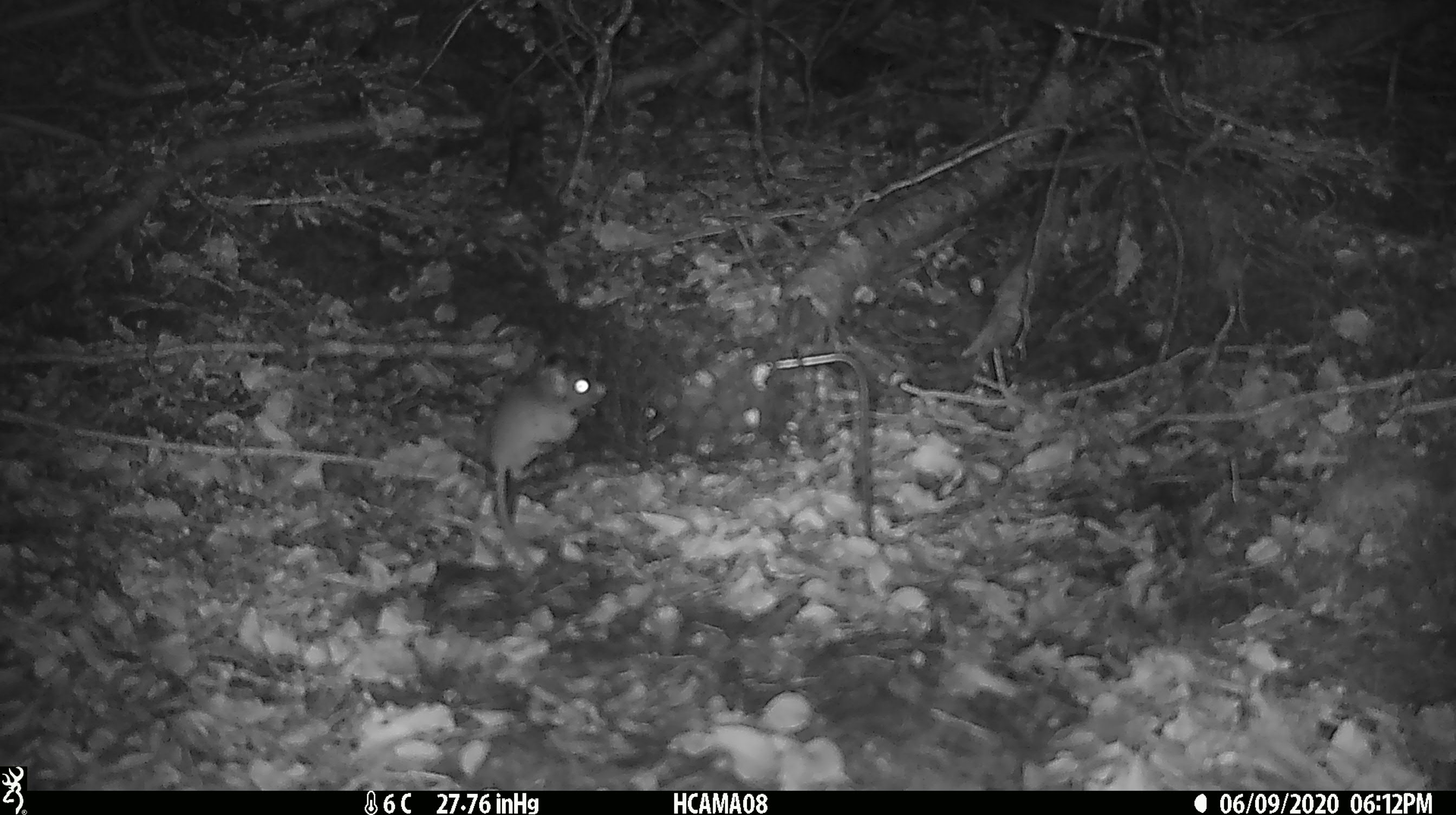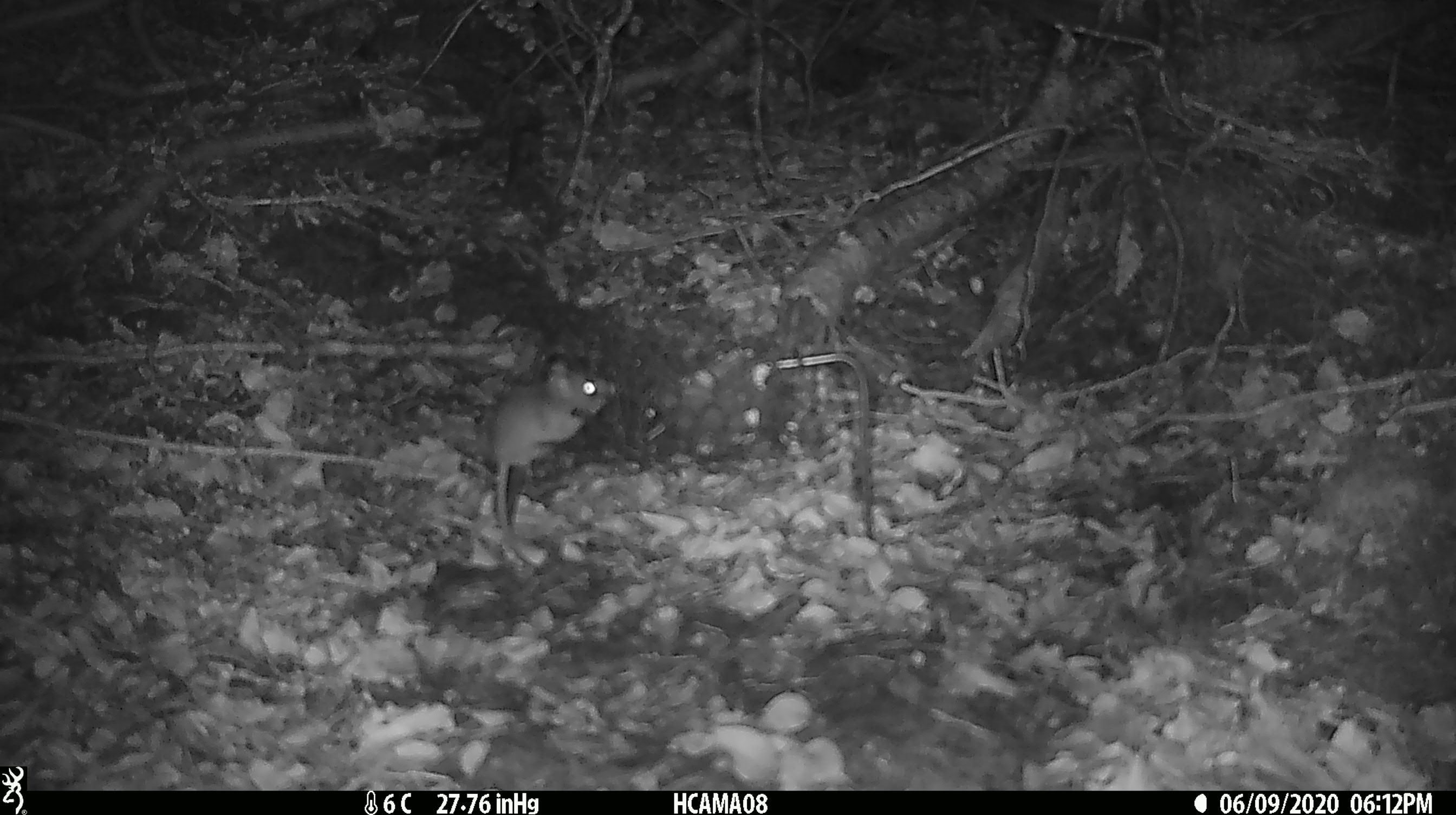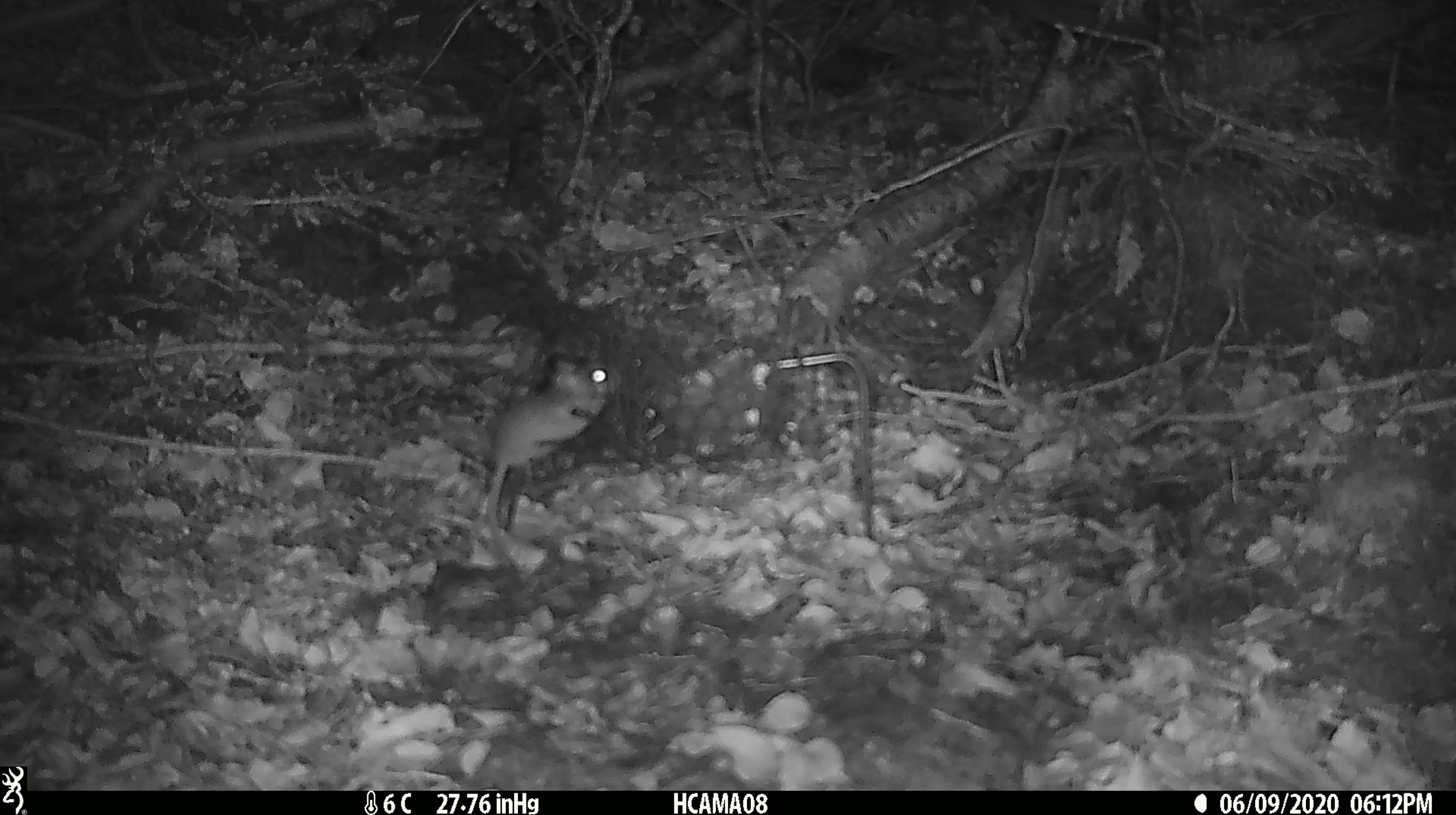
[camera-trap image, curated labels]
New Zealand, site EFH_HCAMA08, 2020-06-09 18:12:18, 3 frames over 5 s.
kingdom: Animalia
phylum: Chordata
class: Mammalia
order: Rodentia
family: Muridae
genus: Mus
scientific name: Mus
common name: mouse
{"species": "mouse (Mus)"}